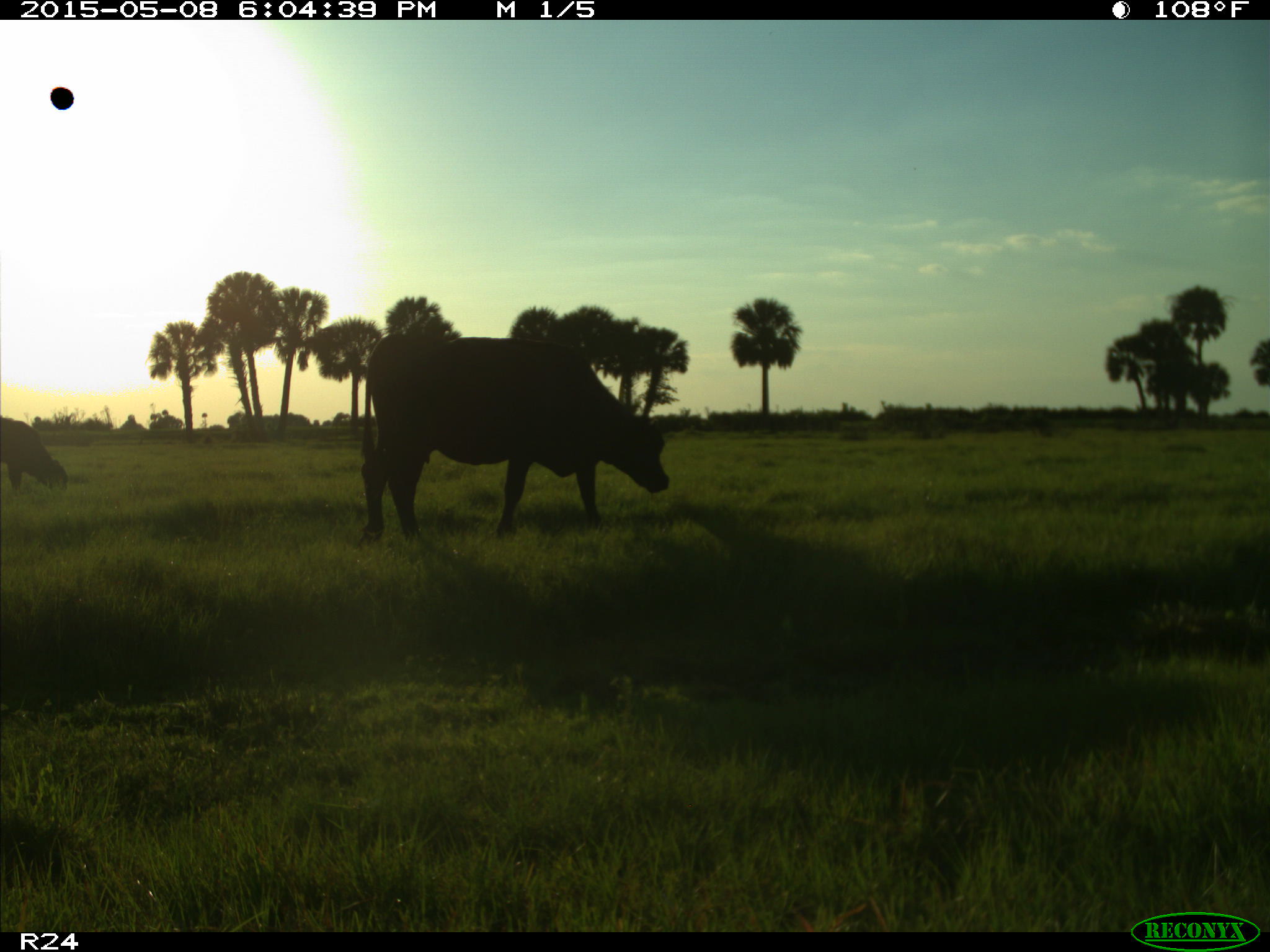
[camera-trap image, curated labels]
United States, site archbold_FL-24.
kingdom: Animalia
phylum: Chordata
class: Mammalia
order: Artiodactyla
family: Bovidae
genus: Bos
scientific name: Bos taurus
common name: domestic cow